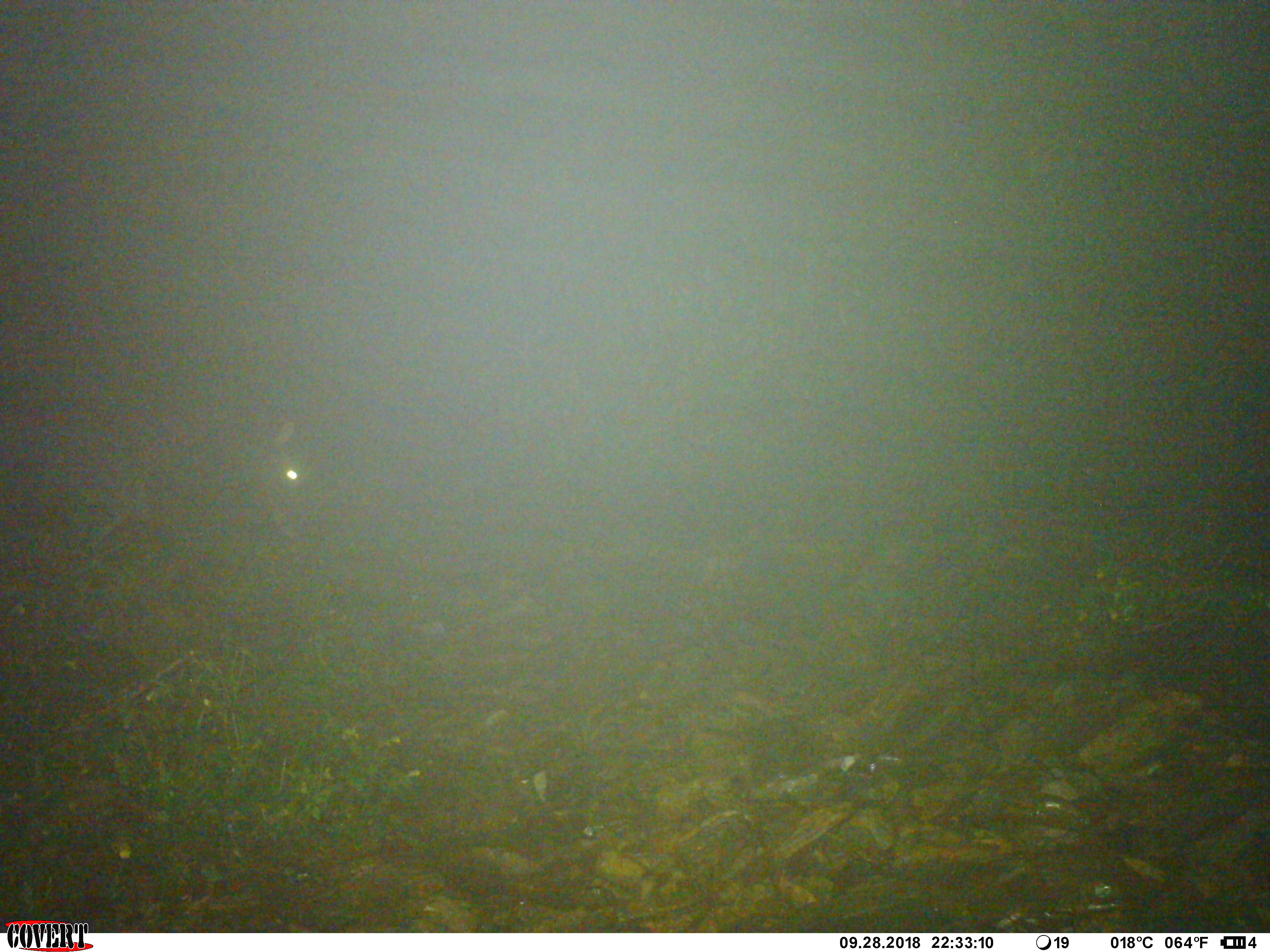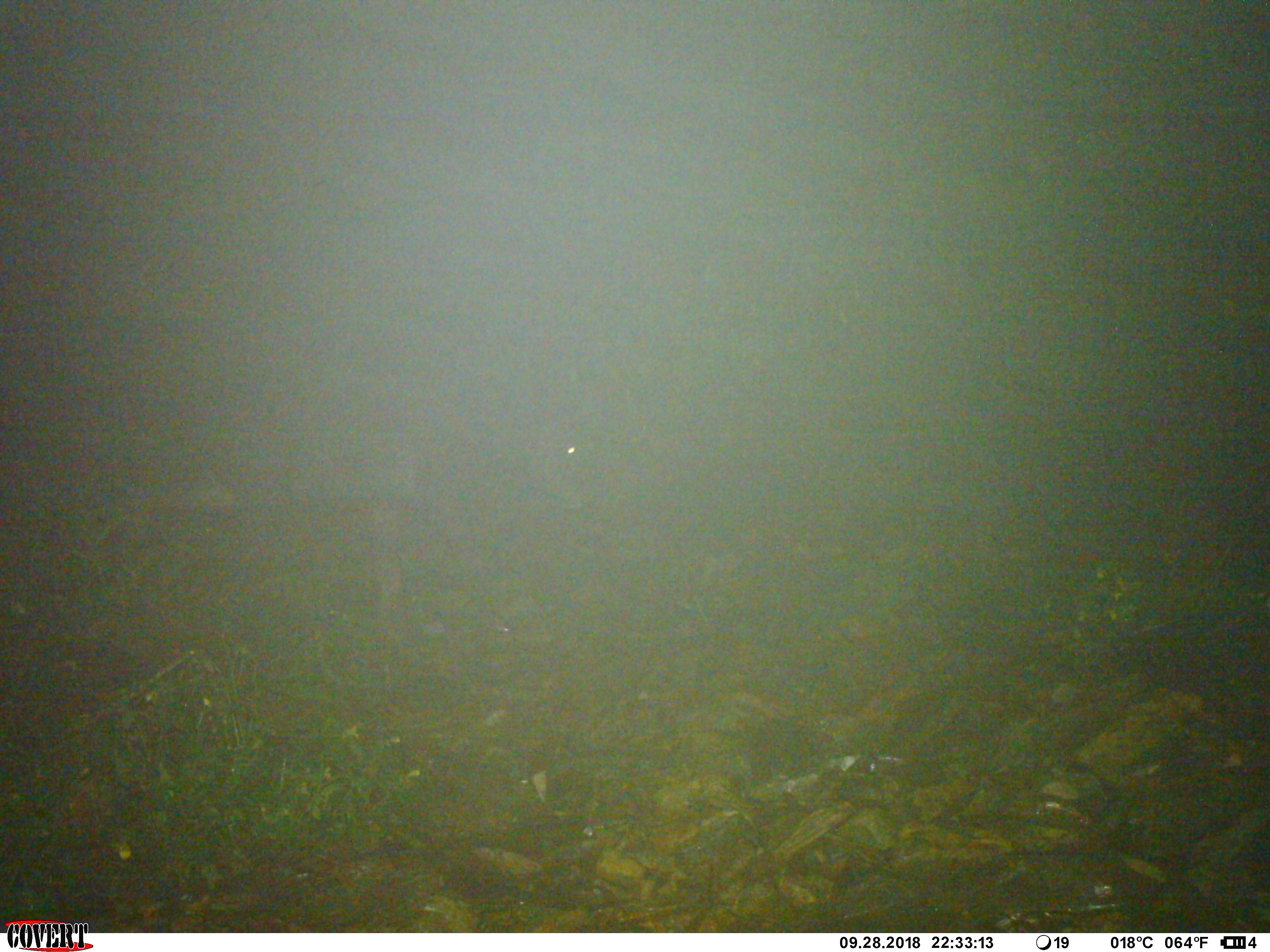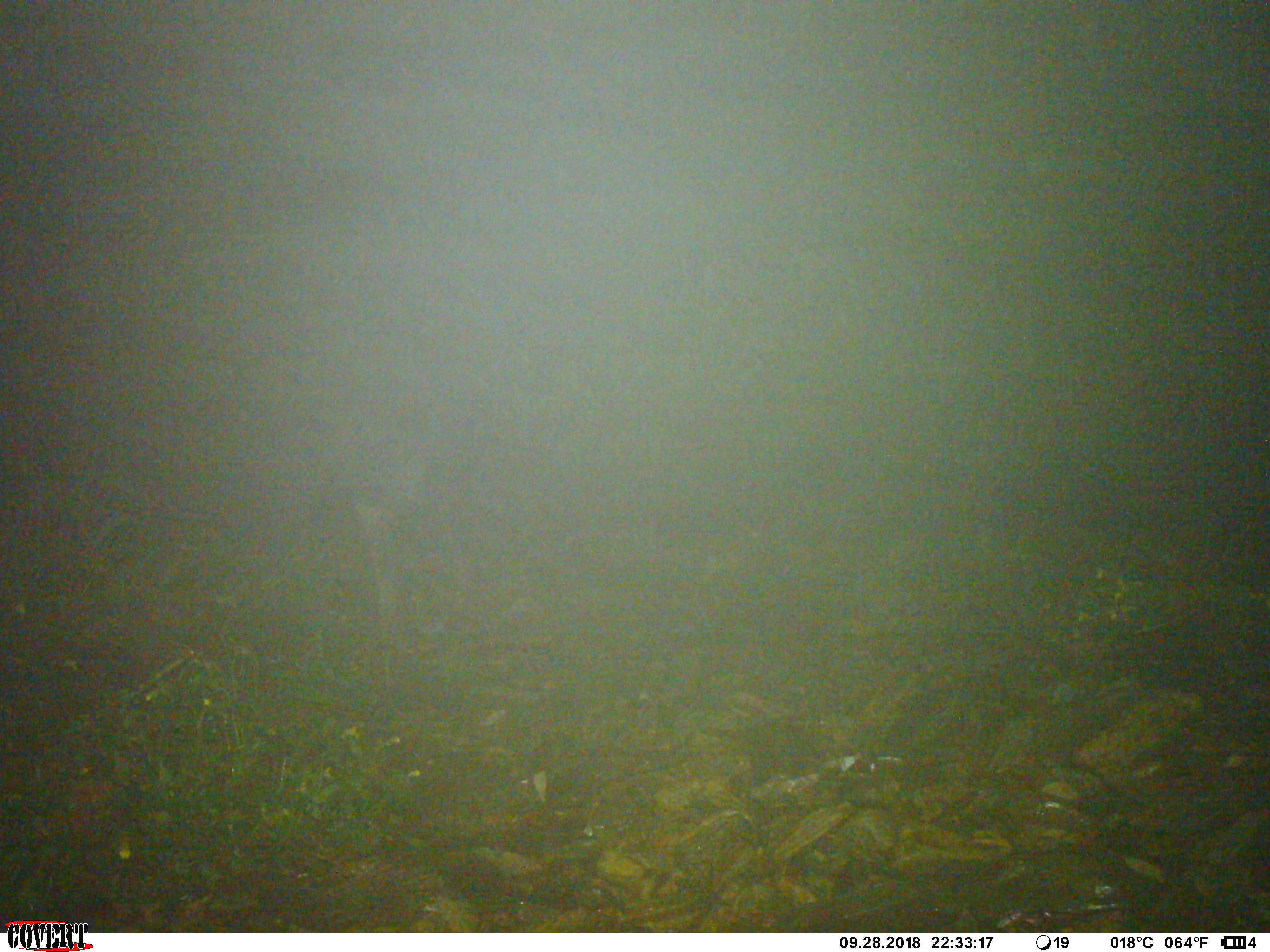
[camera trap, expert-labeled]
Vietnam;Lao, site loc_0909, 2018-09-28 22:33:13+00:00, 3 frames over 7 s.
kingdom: Animalia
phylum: Chordata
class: Mammalia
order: Artiodactyla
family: Bovidae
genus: Capricornis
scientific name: Capricornis sumatraensis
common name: chinese serow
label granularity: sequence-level